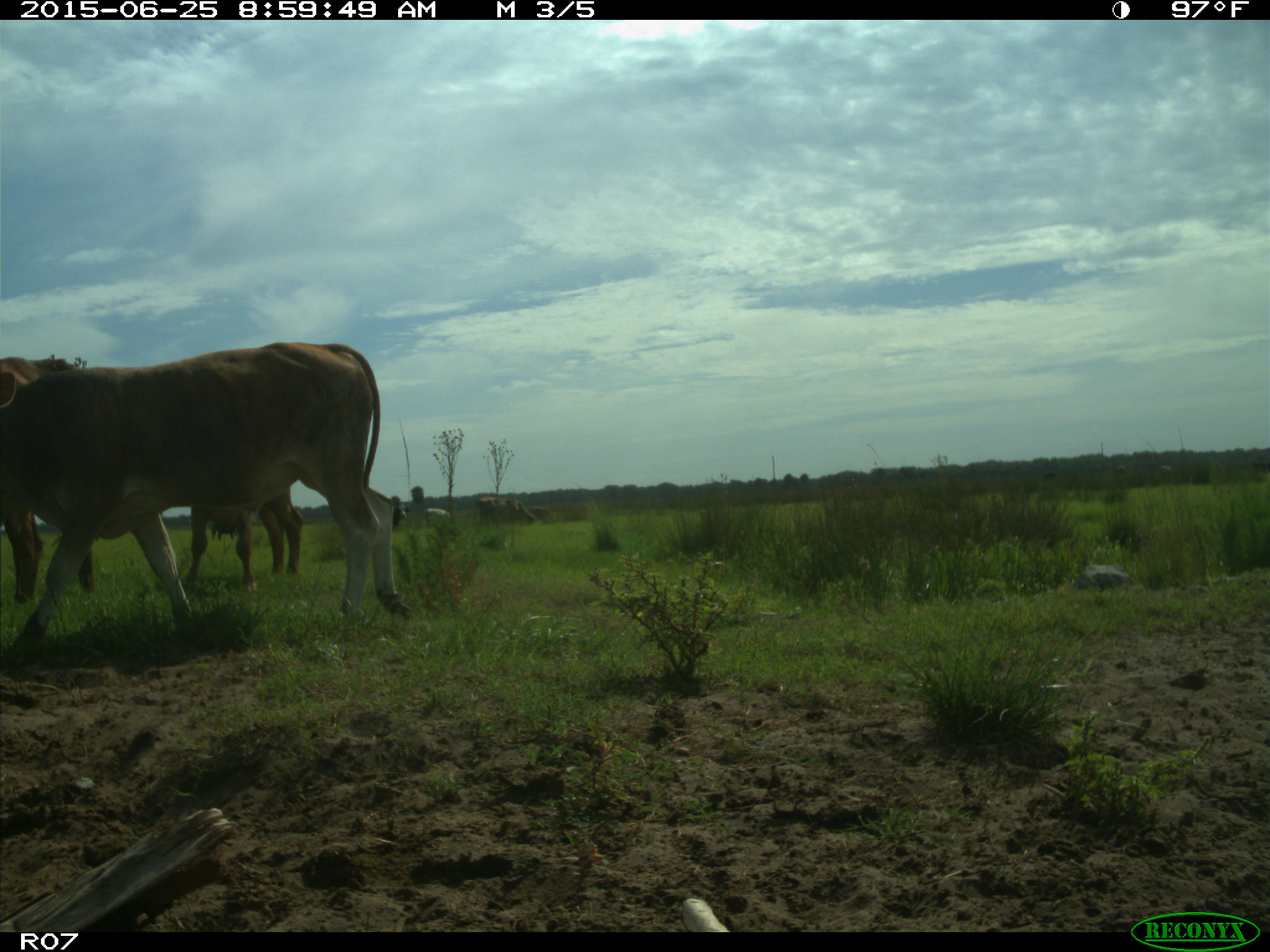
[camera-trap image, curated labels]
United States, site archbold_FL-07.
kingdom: Animalia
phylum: Chordata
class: Mammalia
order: Artiodactyla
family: Bovidae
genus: Bos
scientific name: Bos taurus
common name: domestic cow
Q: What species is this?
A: Bos taurus (domestic cow).